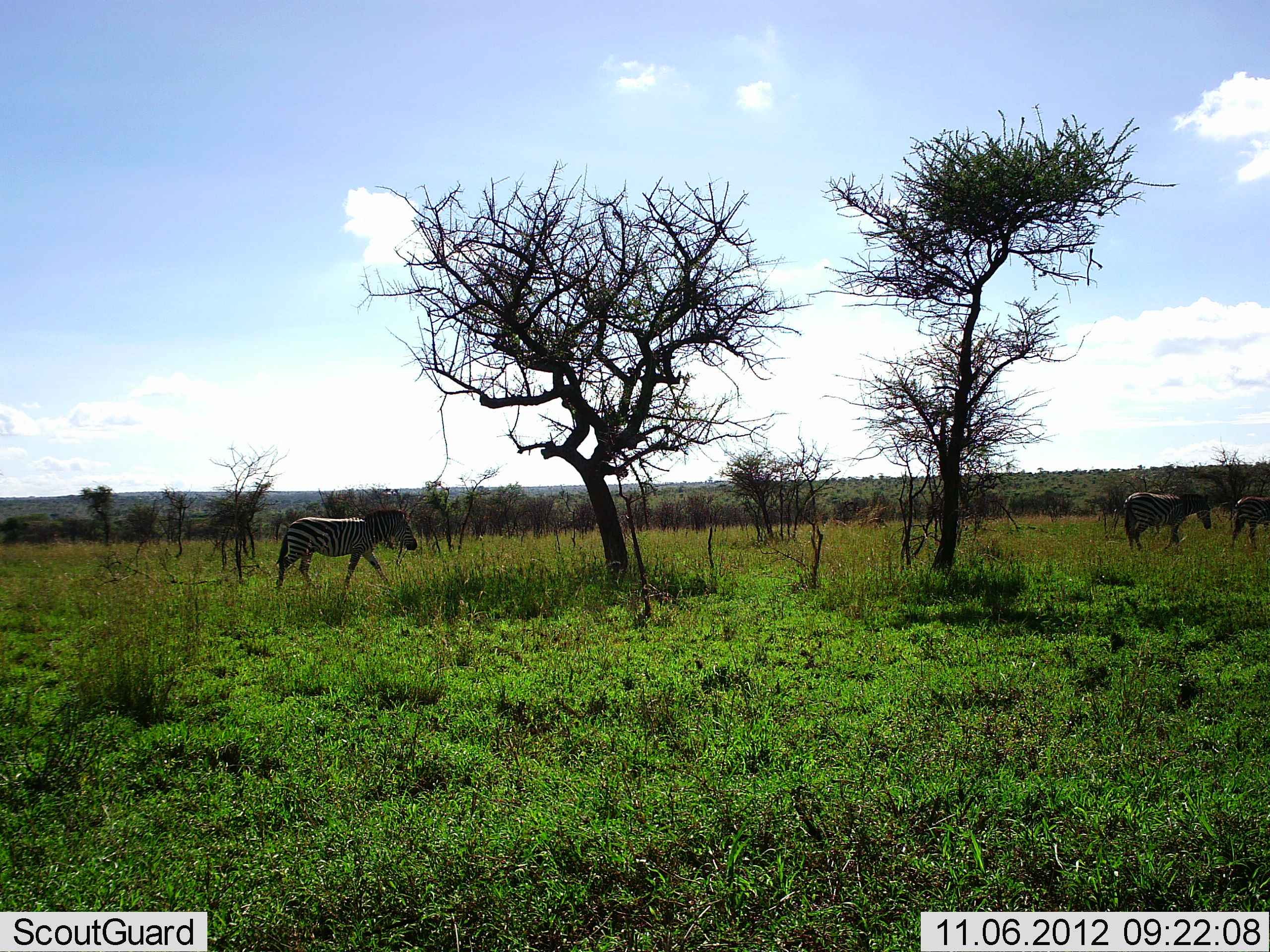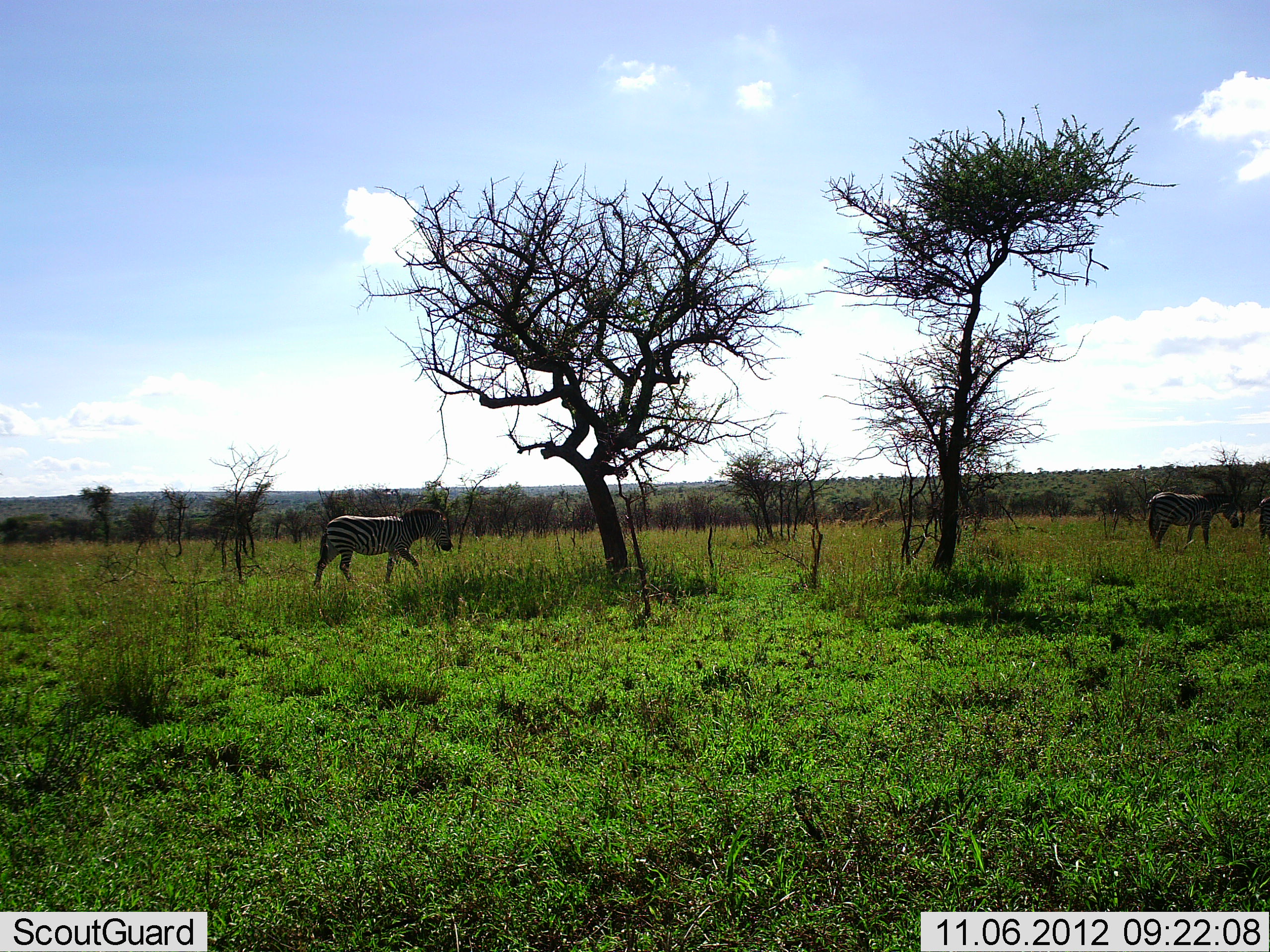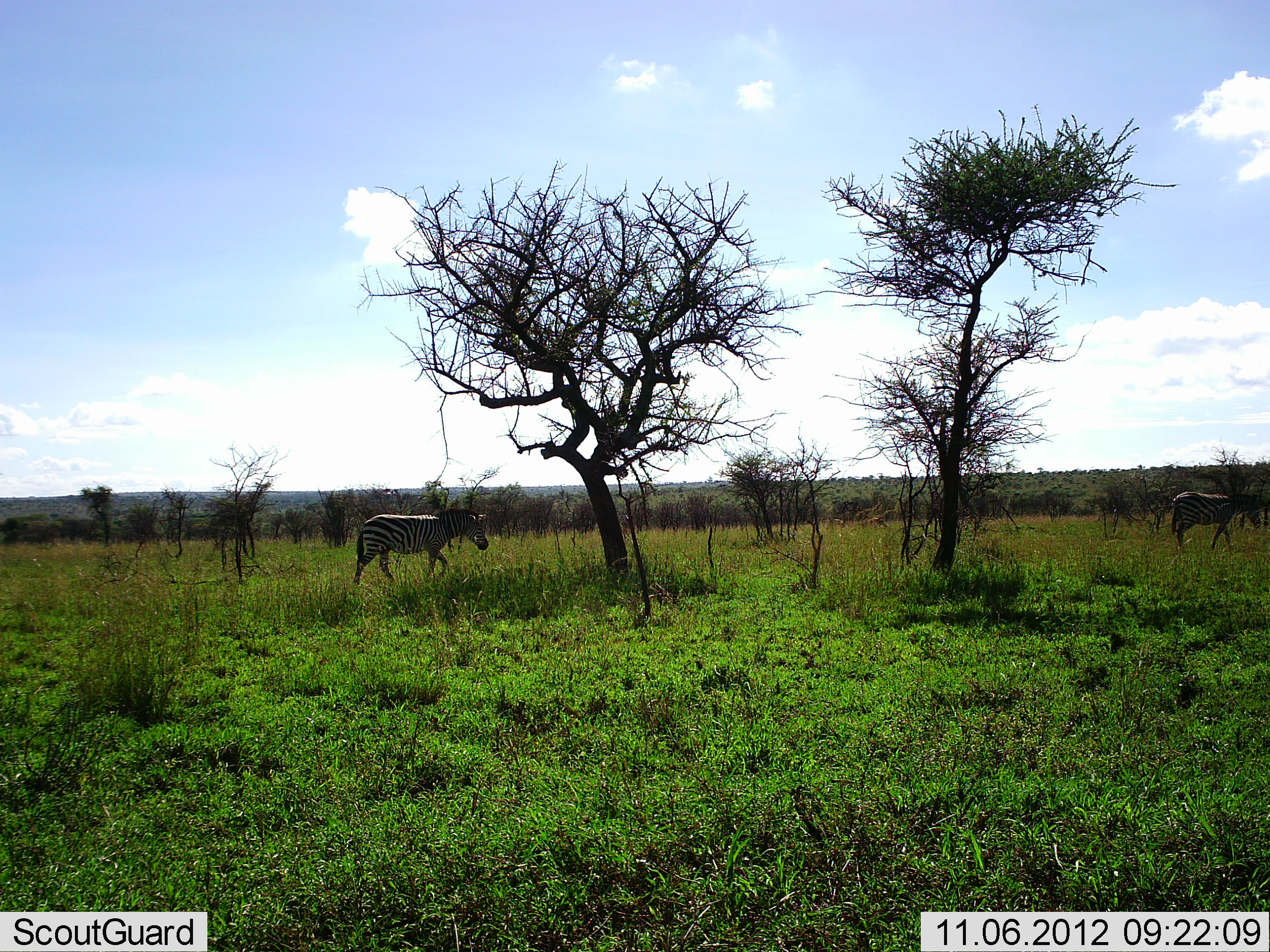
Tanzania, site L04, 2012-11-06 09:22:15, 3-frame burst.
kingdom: Animalia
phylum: Chordata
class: Mammalia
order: Perissodactyla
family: Equidae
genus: Equus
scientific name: Equus quagga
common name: plains zebra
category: zebra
Zebra (plains zebra) (Equus quagga), count 3. Behavior (volunteer vote fractions): standing 10%, resting 0%, moving 100%, interacting 0%. Young present (vote fraction): 0%. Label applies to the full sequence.